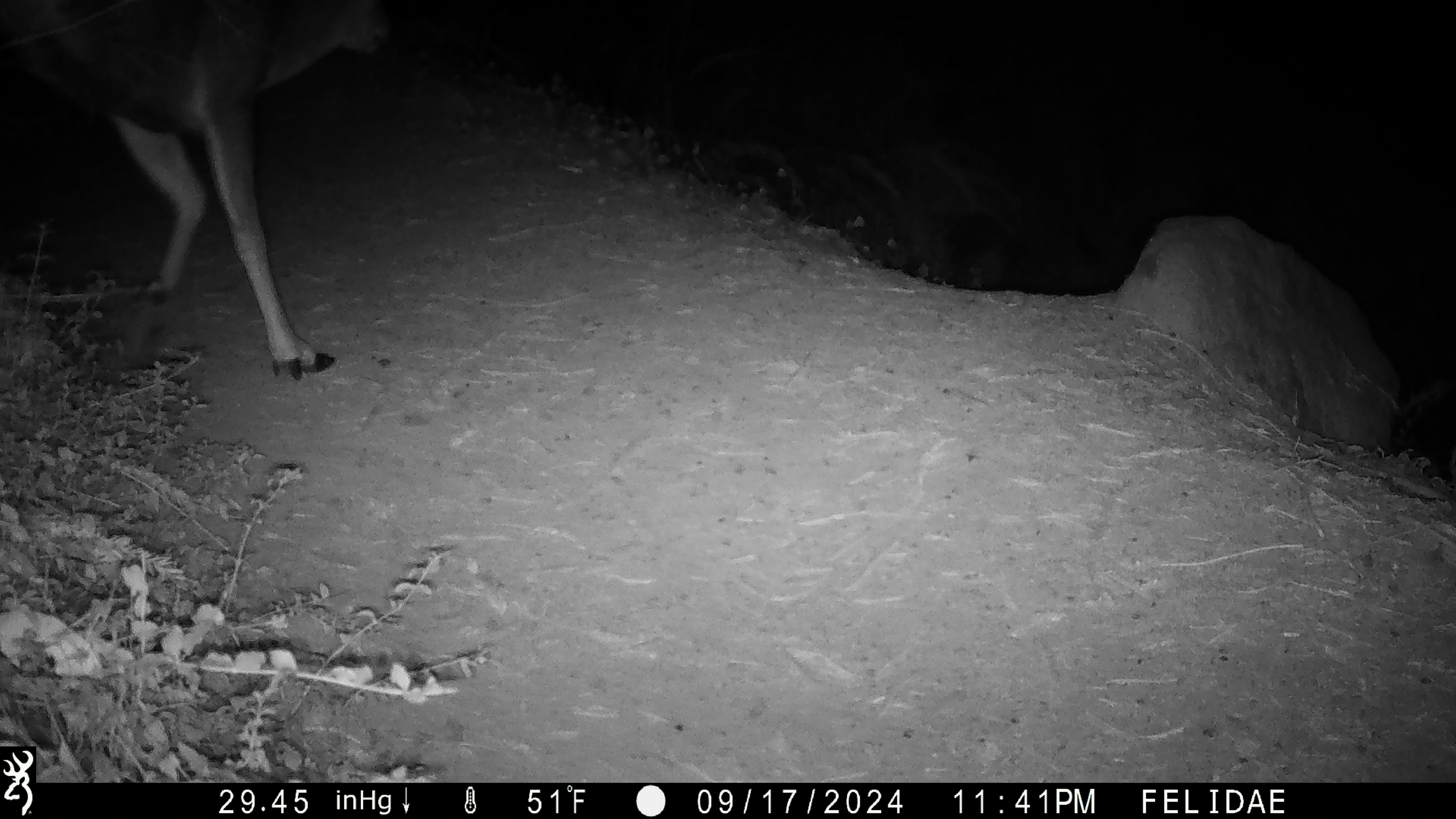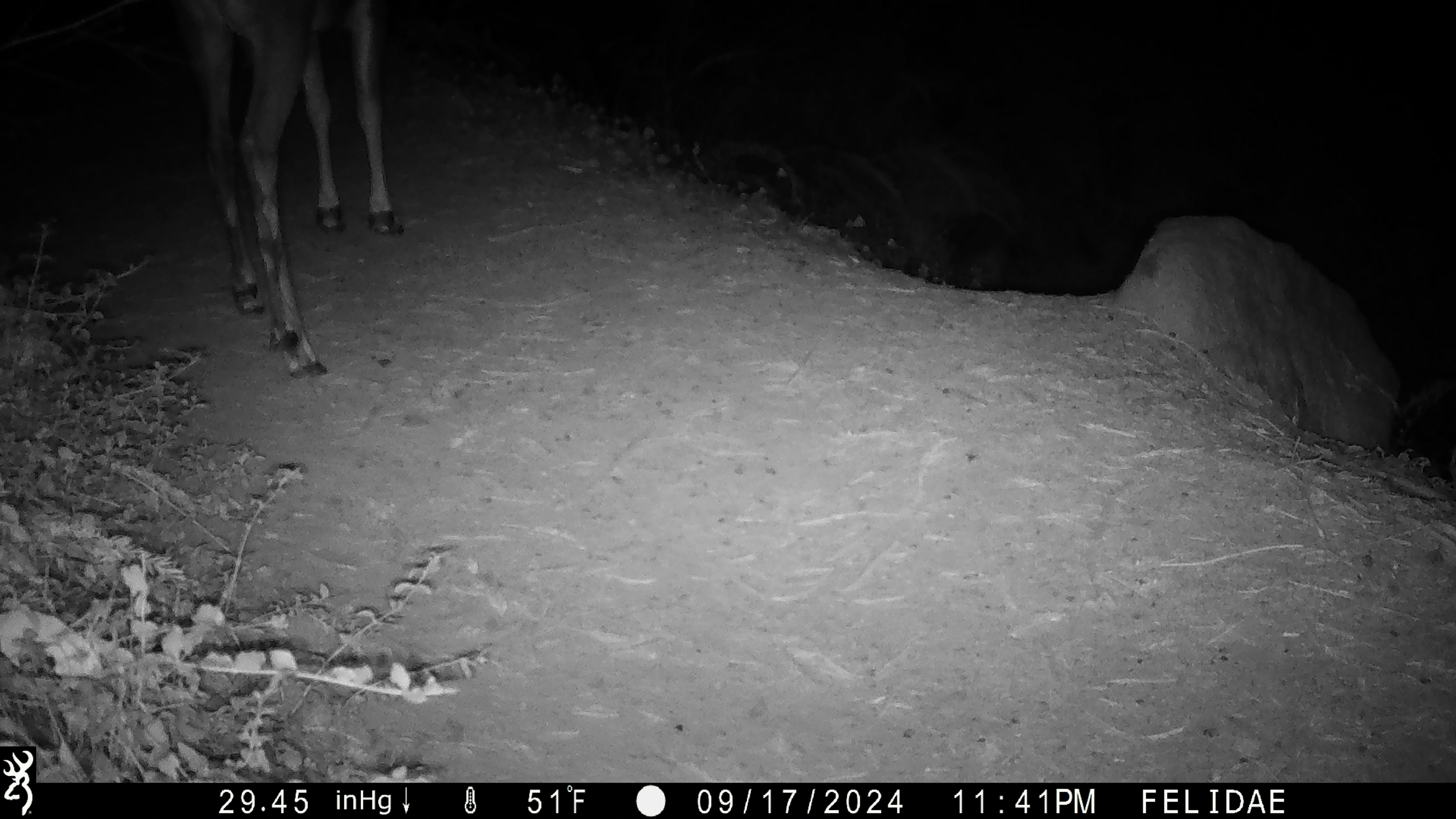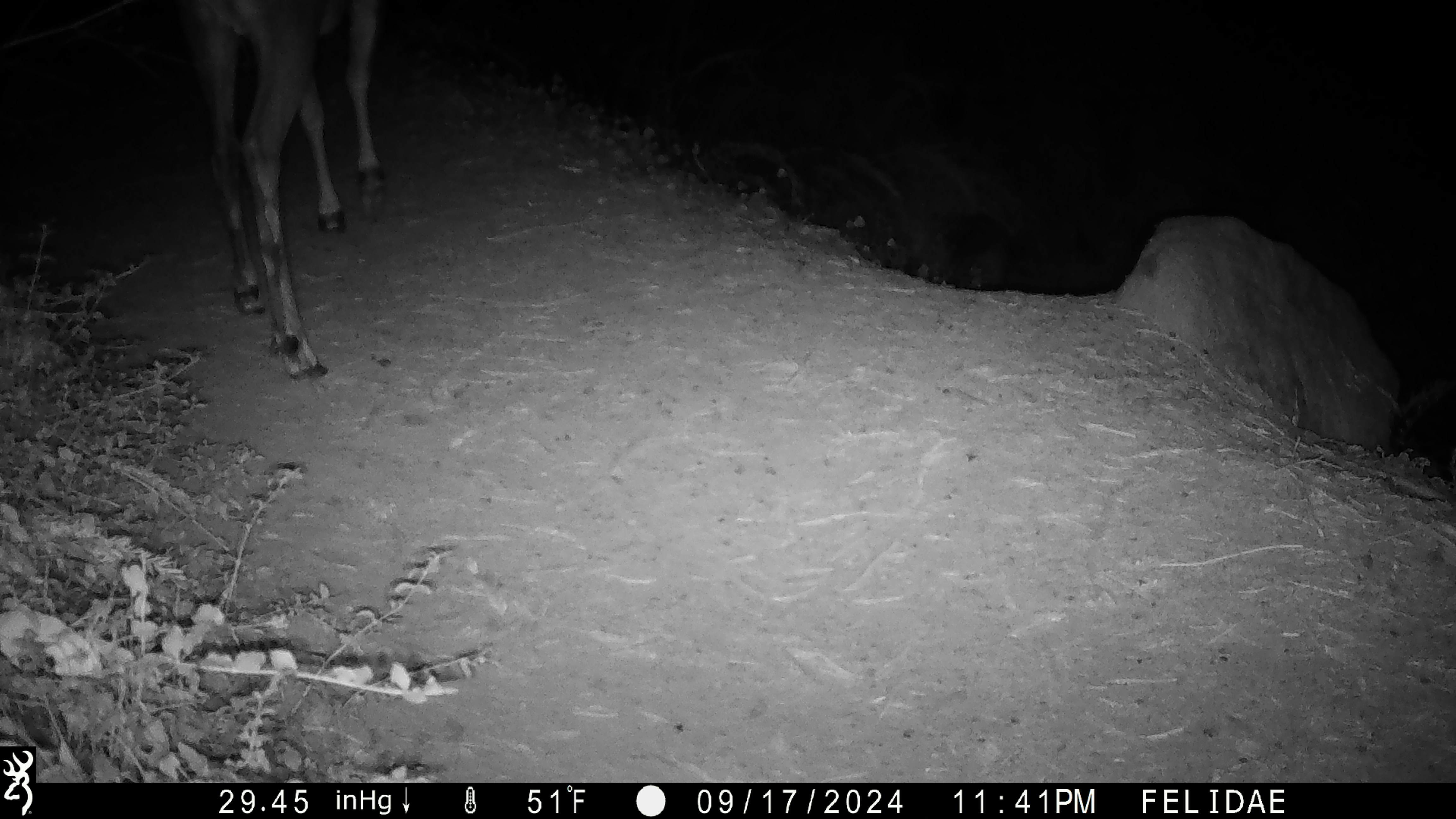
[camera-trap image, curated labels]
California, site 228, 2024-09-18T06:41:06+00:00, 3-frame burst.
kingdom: Animalia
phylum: Chordata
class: Mammalia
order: Artiodactyla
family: Cervidae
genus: Odocoileus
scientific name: Odocoileus hemionus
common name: mule deer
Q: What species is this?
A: Mule deer (Odocoileus hemionus).